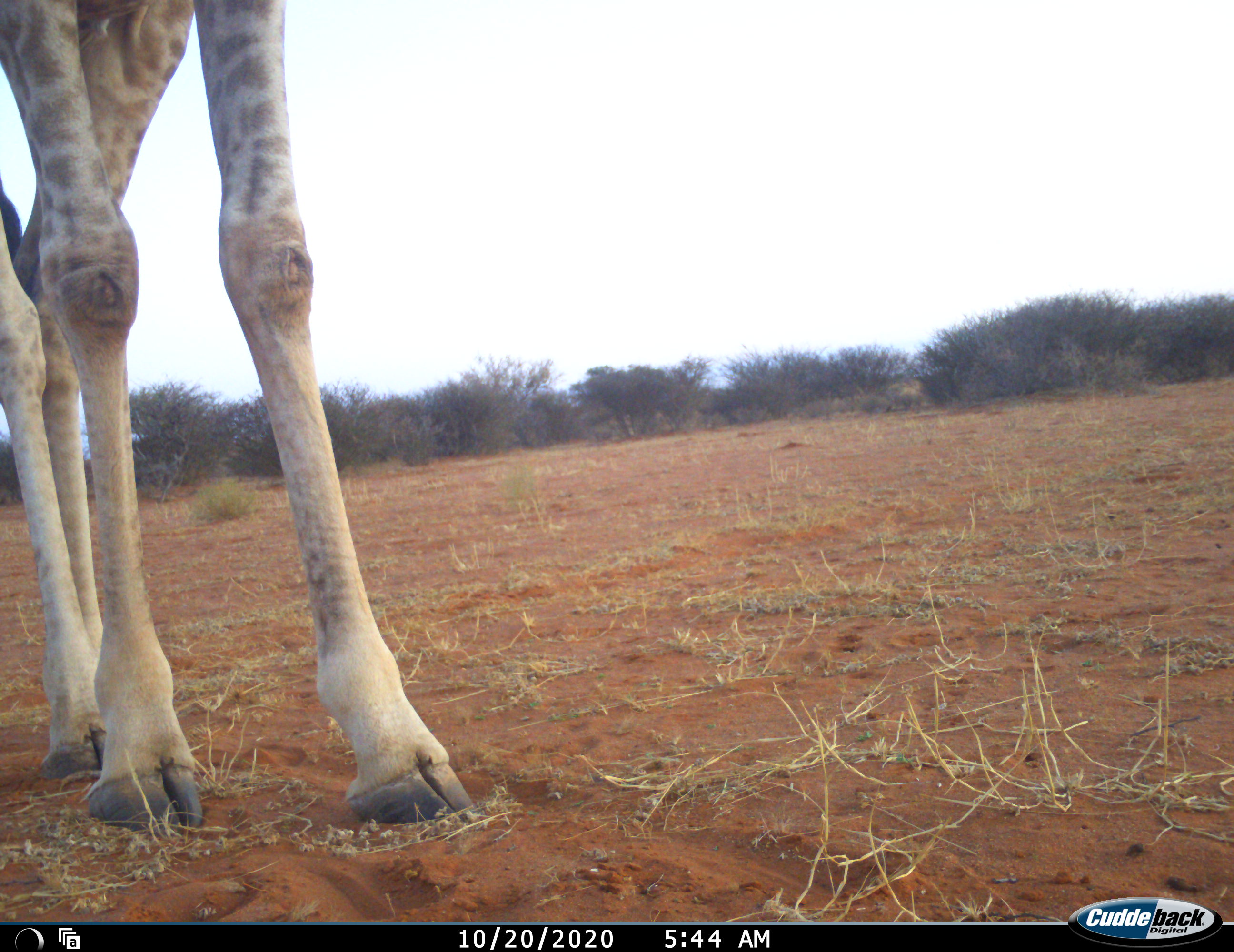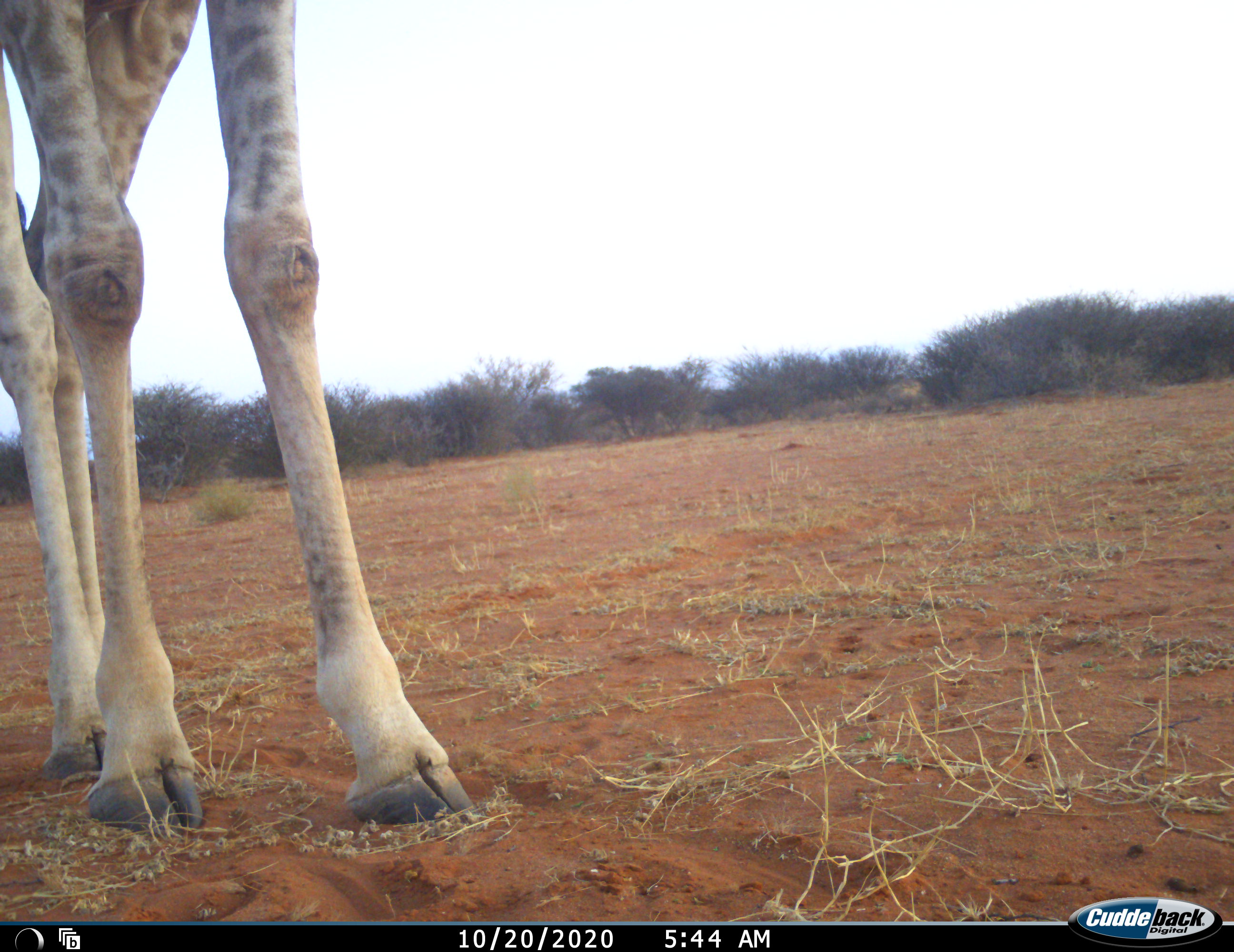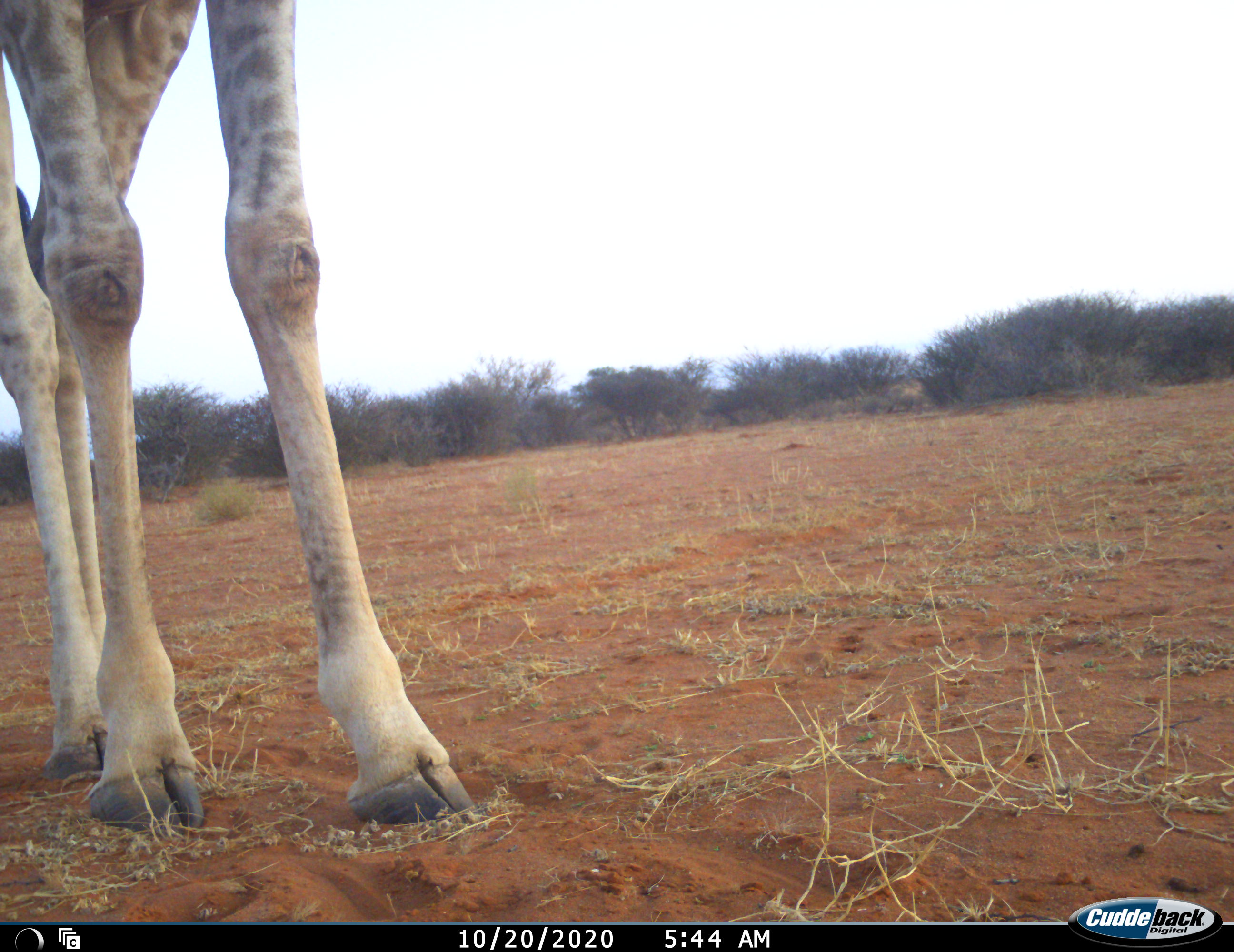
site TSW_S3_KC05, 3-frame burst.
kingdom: Animalia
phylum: Chordata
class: Mammalia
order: Artiodactyla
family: Giraffidae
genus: Giraffa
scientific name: Giraffa camelopardalis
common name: giraffe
Giraffe (Giraffa camelopardalis), count 1. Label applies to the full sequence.